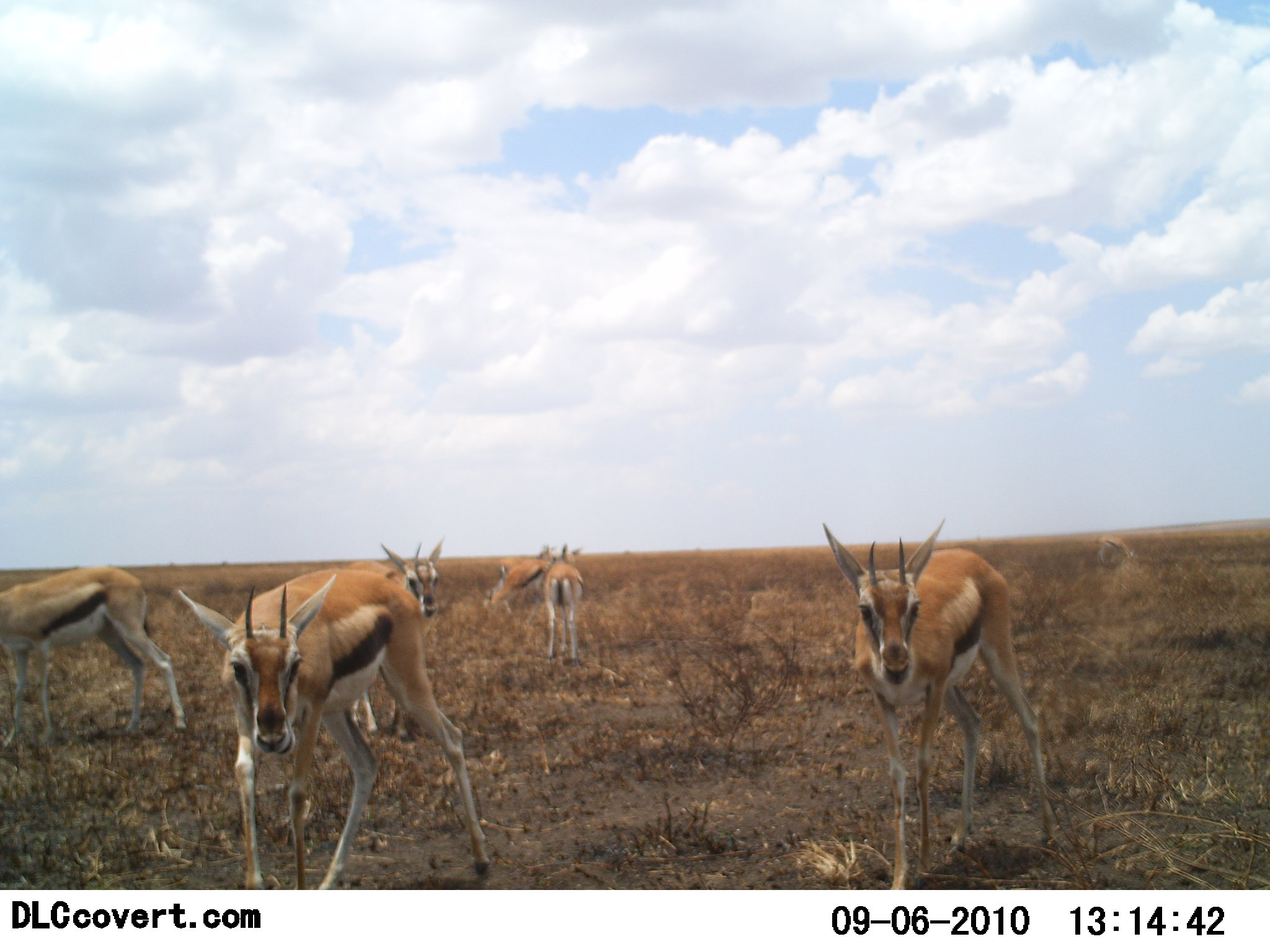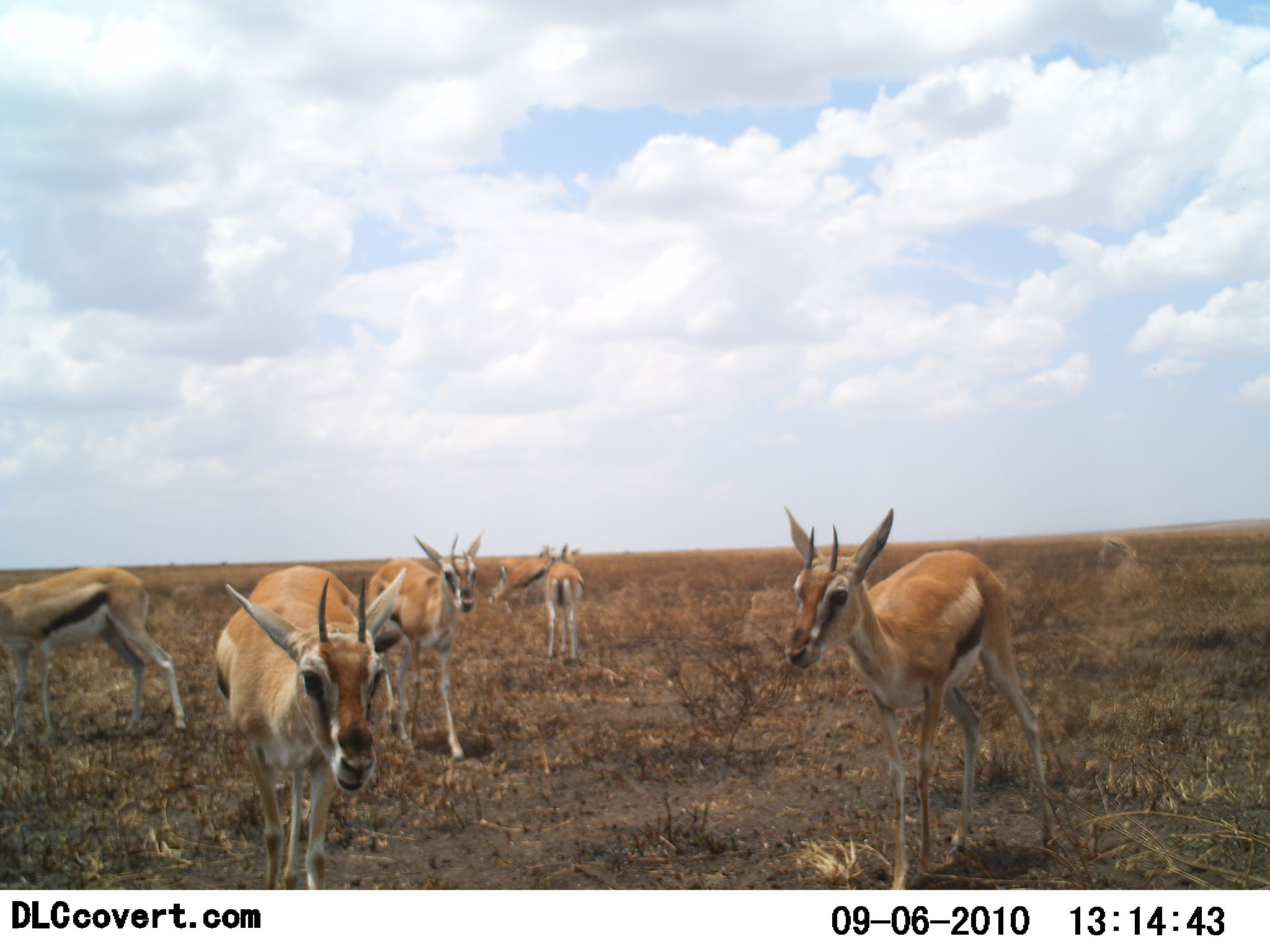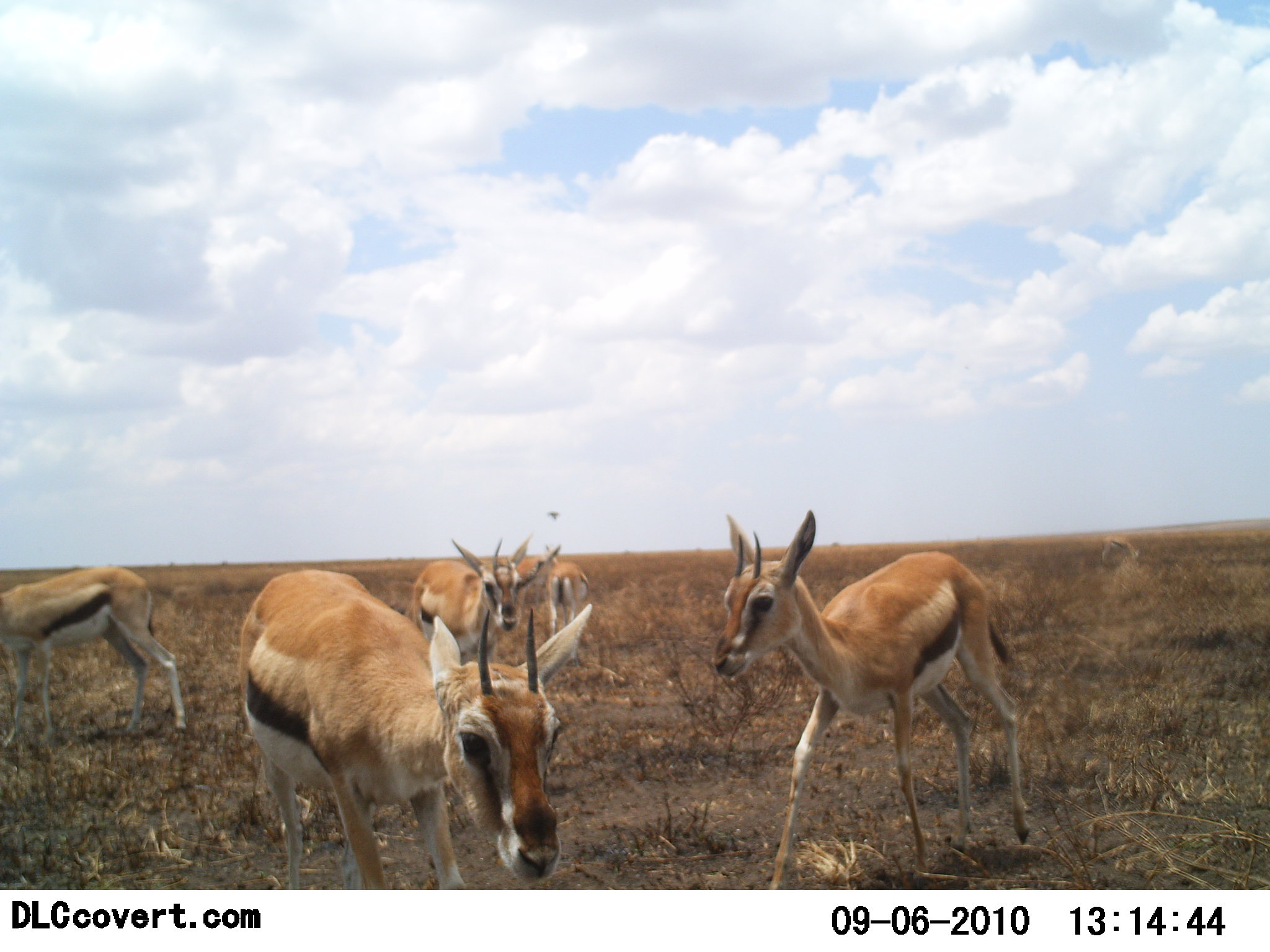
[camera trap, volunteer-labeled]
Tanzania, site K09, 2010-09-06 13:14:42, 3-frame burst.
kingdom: Animalia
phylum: Chordata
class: Mammalia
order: Artiodactyla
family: Bovidae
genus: Eudorcas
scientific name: Eudorcas thomsonii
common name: thomson's gazelle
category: gazellethomsons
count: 6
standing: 69%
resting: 0%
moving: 62%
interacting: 8%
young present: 0%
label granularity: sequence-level